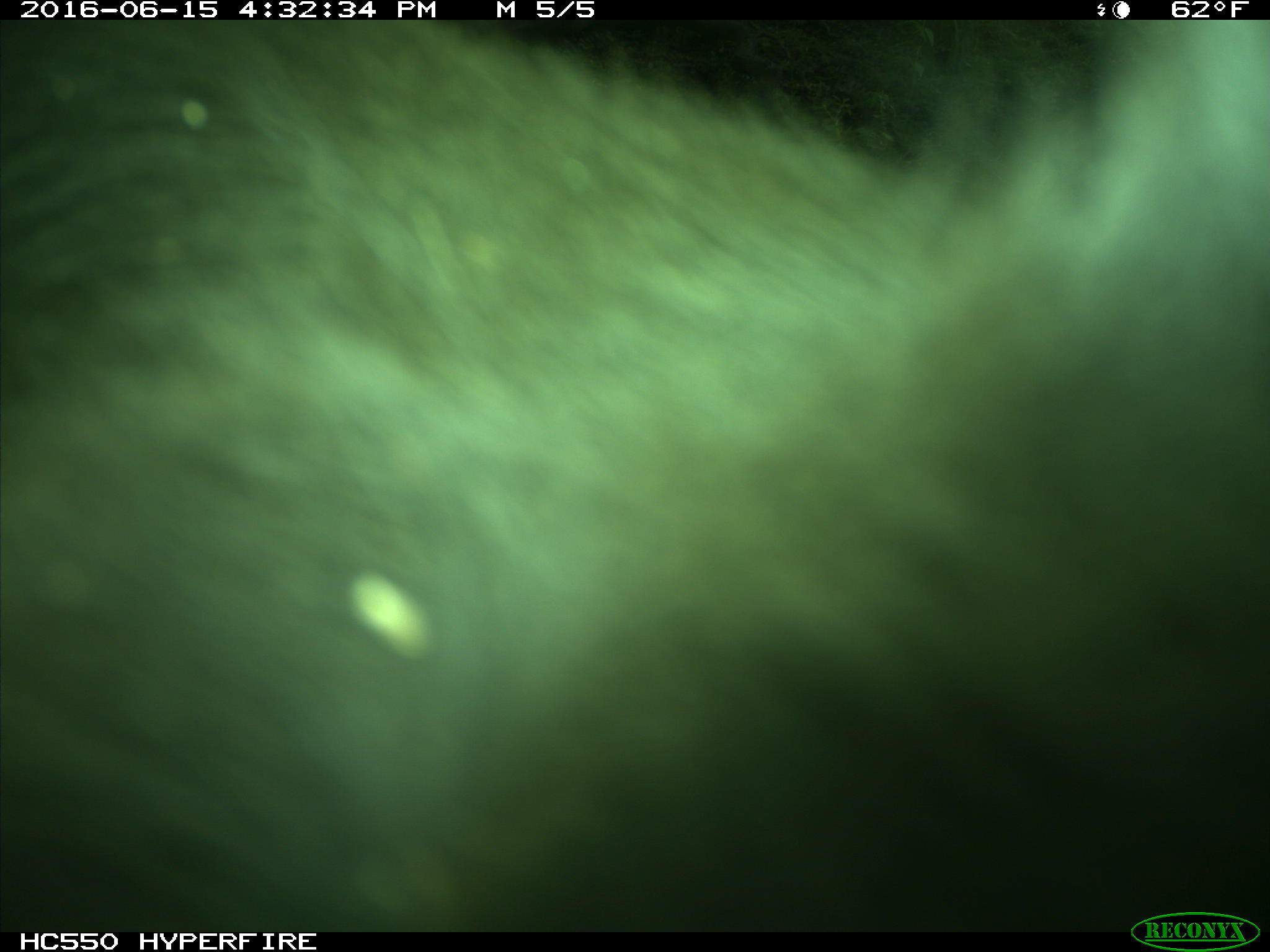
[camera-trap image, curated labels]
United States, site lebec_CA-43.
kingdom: Animalia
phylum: Chordata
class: Mammalia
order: Artiodactyla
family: Bovidae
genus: Bos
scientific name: Bos taurus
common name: domestic cow